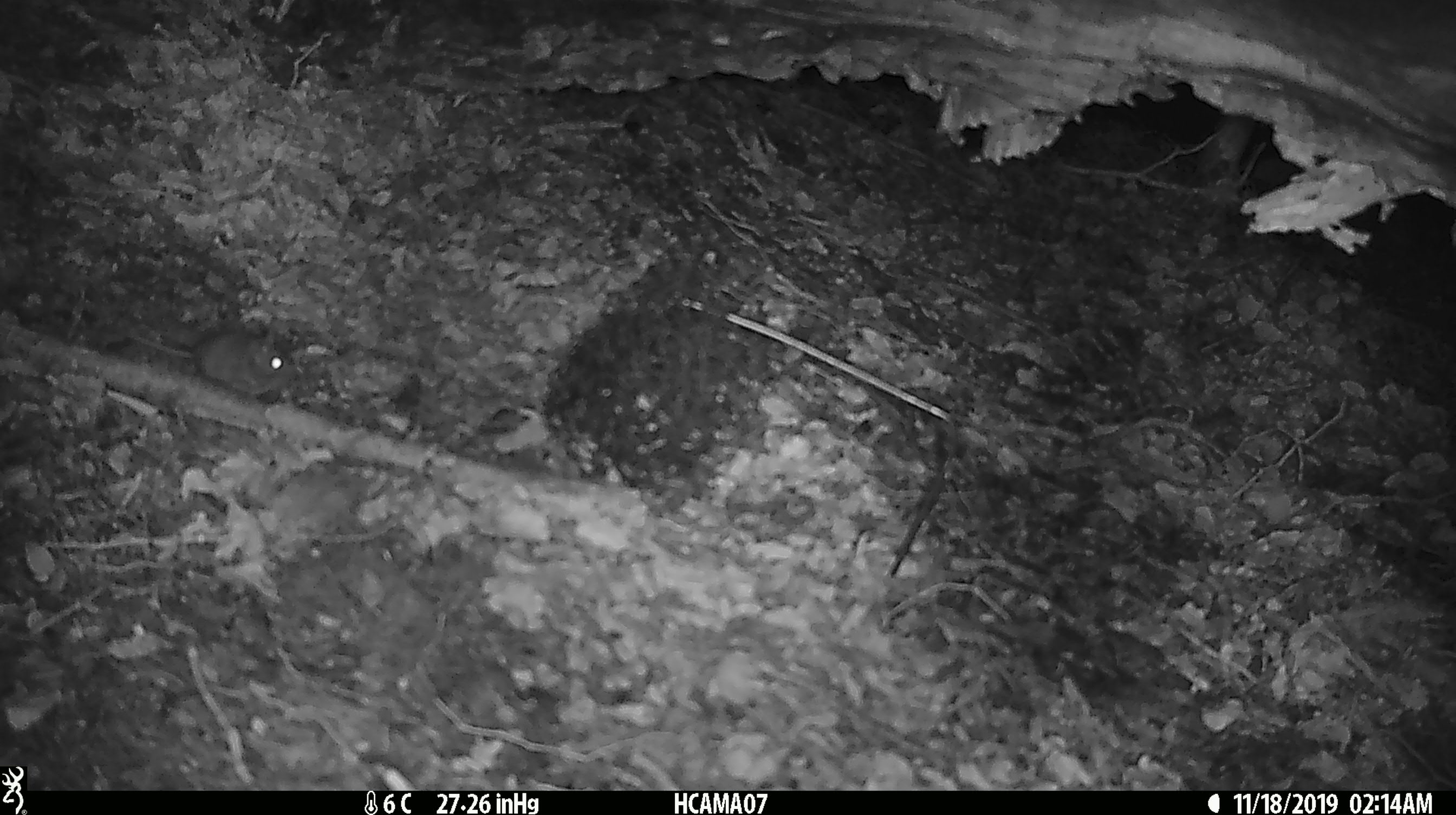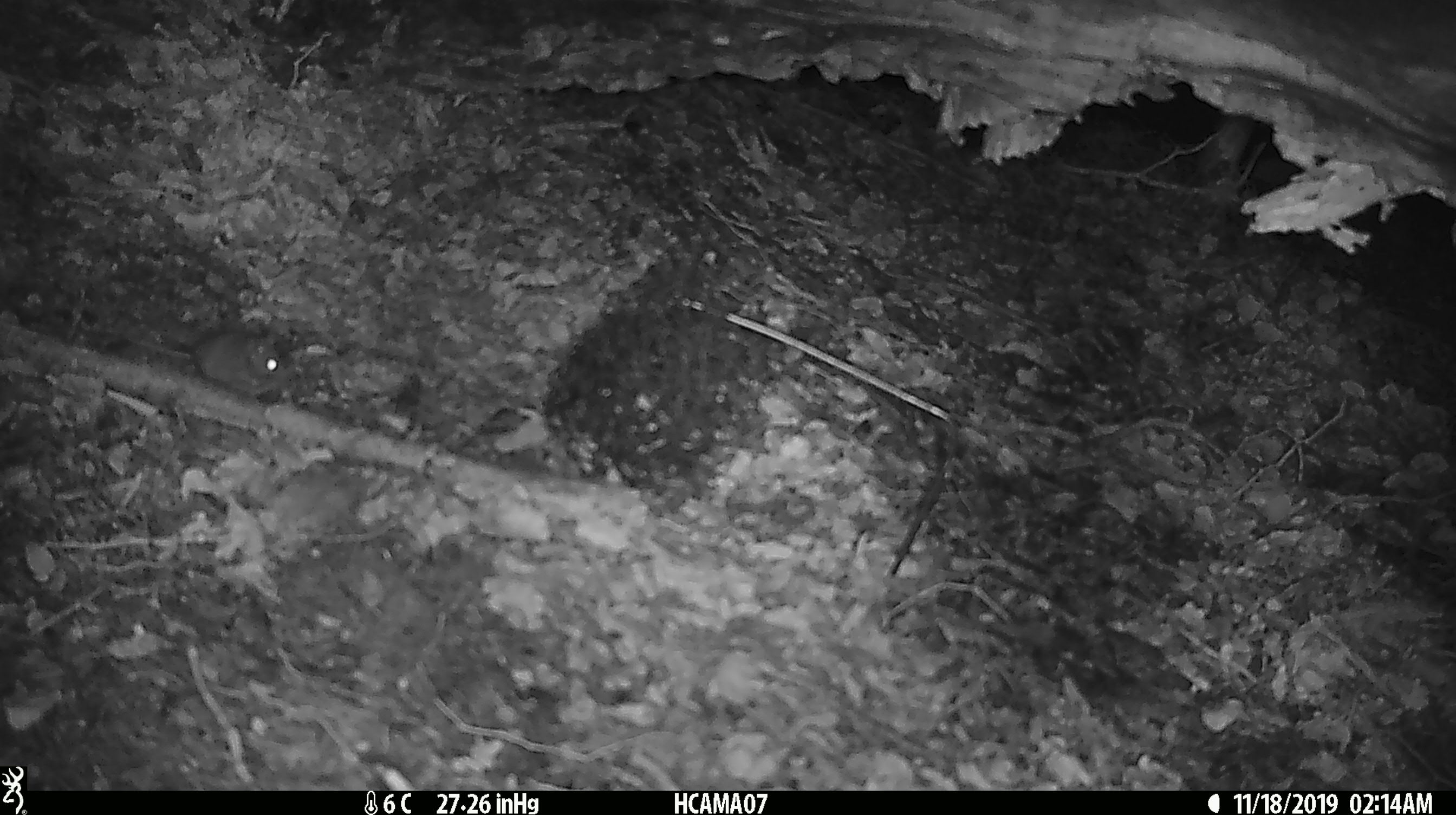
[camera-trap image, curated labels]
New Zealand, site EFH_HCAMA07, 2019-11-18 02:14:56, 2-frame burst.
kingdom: Animalia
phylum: Chordata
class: Mammalia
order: Rodentia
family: Muridae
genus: Mus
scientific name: Mus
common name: mouse